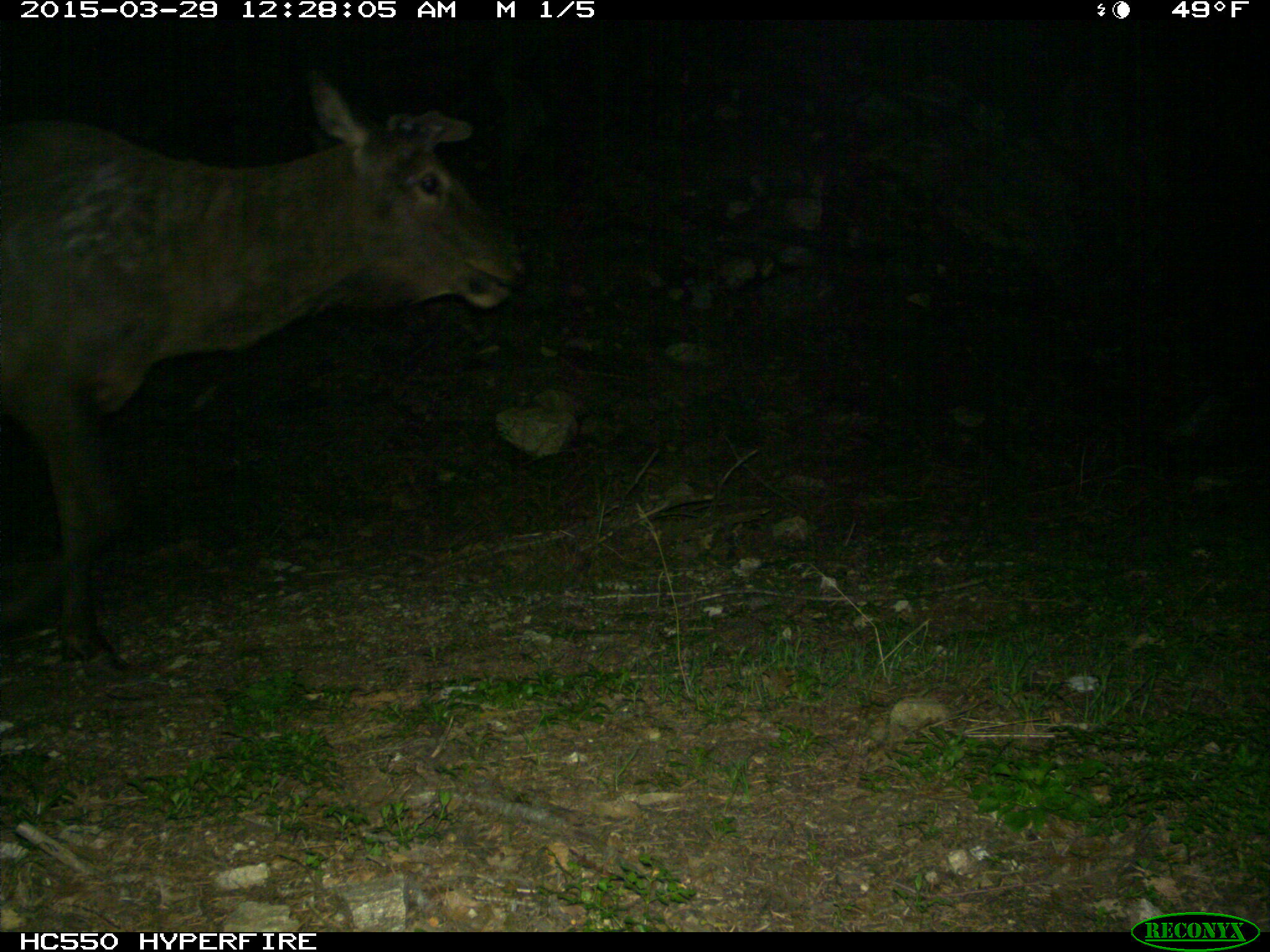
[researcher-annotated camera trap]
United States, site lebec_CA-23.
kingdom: Animalia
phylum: Chordata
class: Mammalia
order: Artiodactyla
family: Cervidae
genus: Cervus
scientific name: Cervus canadensis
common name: elk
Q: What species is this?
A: Cervus canadensis (elk).